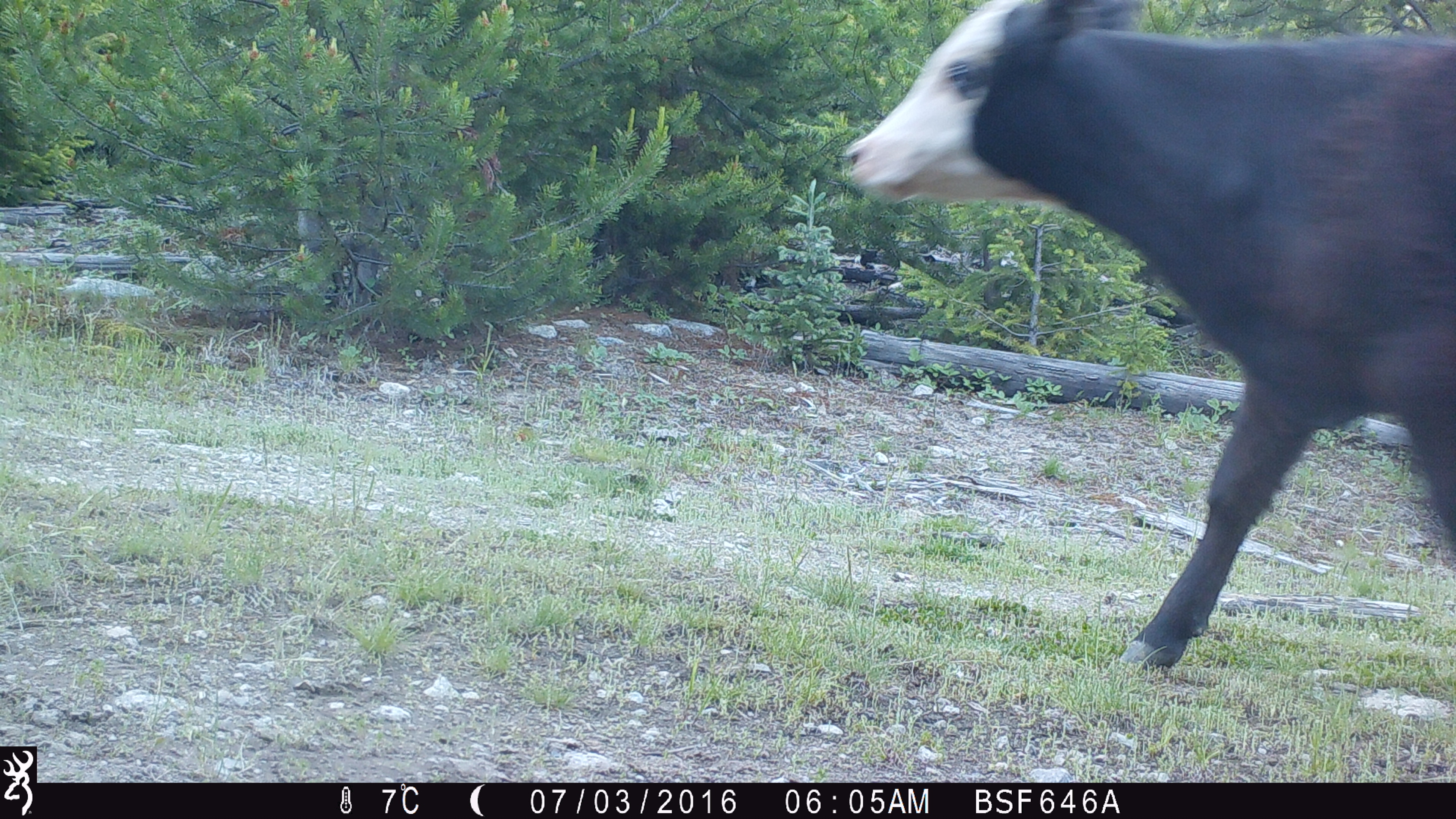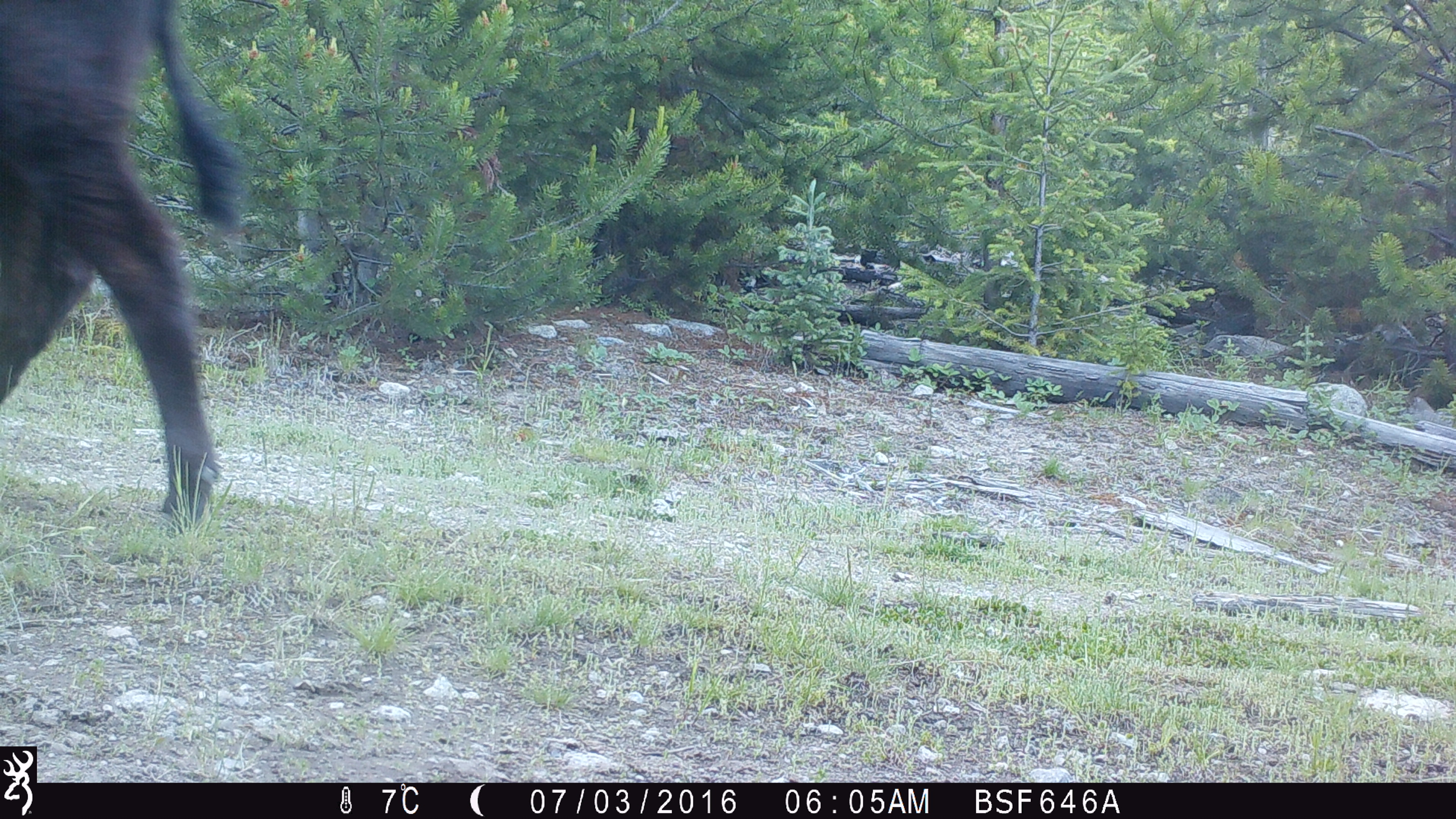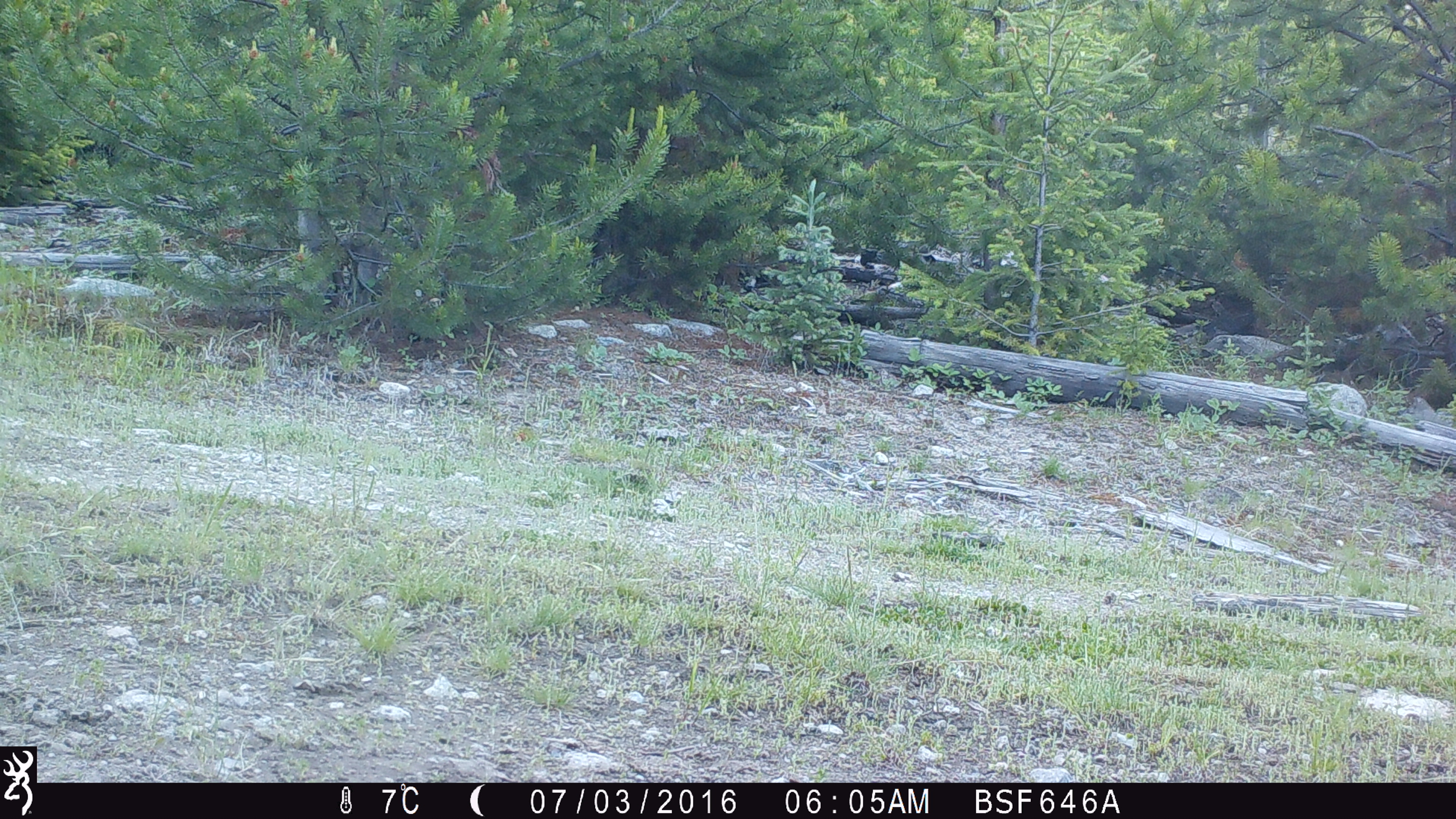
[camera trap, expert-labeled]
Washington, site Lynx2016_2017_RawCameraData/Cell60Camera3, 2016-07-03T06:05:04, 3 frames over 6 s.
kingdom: Animalia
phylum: Chordata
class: Mammalia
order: Artiodactyla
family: Bovidae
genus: Bos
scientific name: Bos taurus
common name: domestic cattle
Domestic cattle (Bos taurus). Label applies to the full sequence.